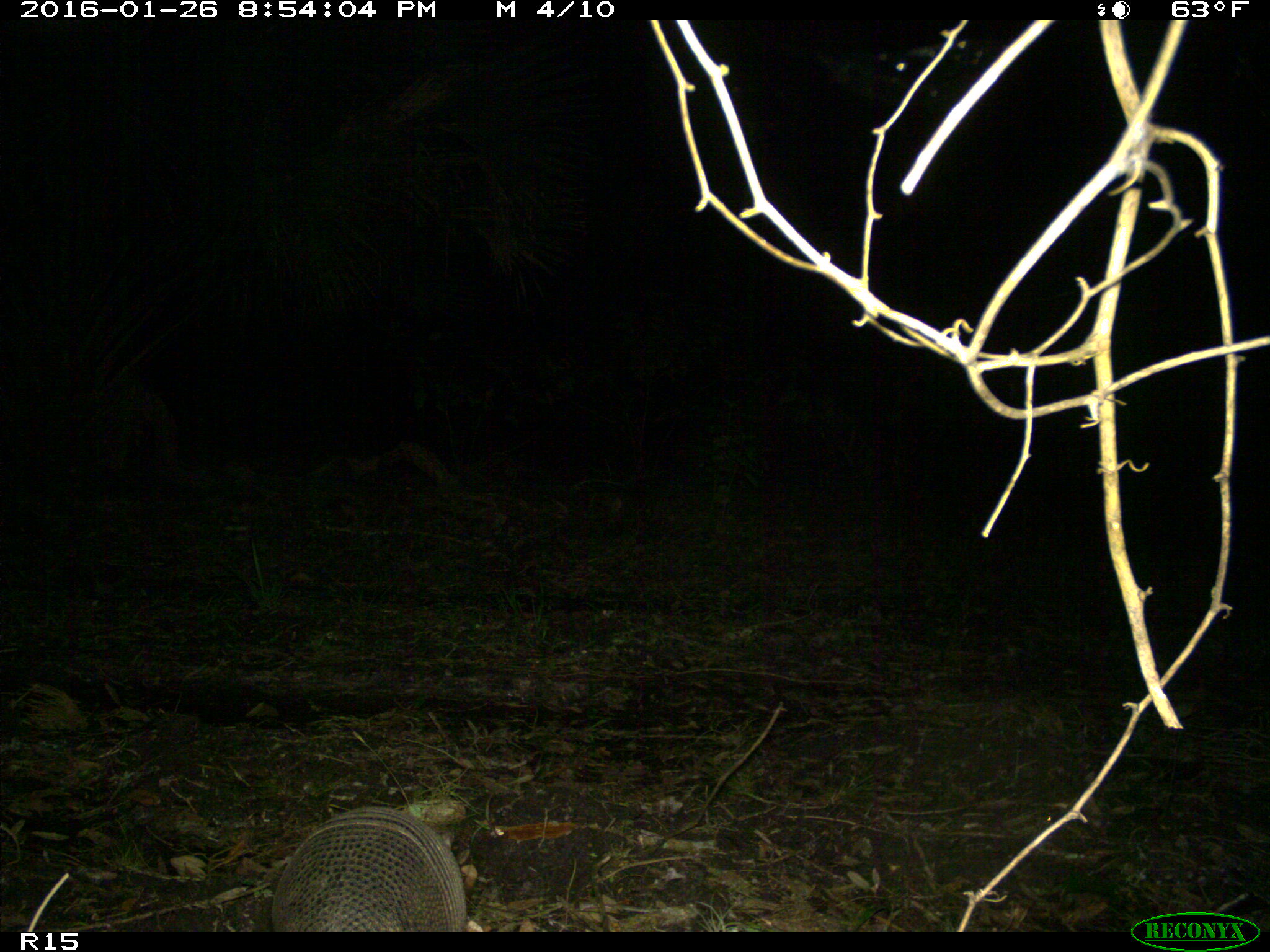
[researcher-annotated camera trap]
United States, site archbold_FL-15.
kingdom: Animalia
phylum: Chordata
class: Mammalia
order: Cingulata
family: Dasypodidae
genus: Dasypus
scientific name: Dasypus novemcinctus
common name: nine-banded armadillo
Dasypus novemcinctus (nine-banded armadillo).